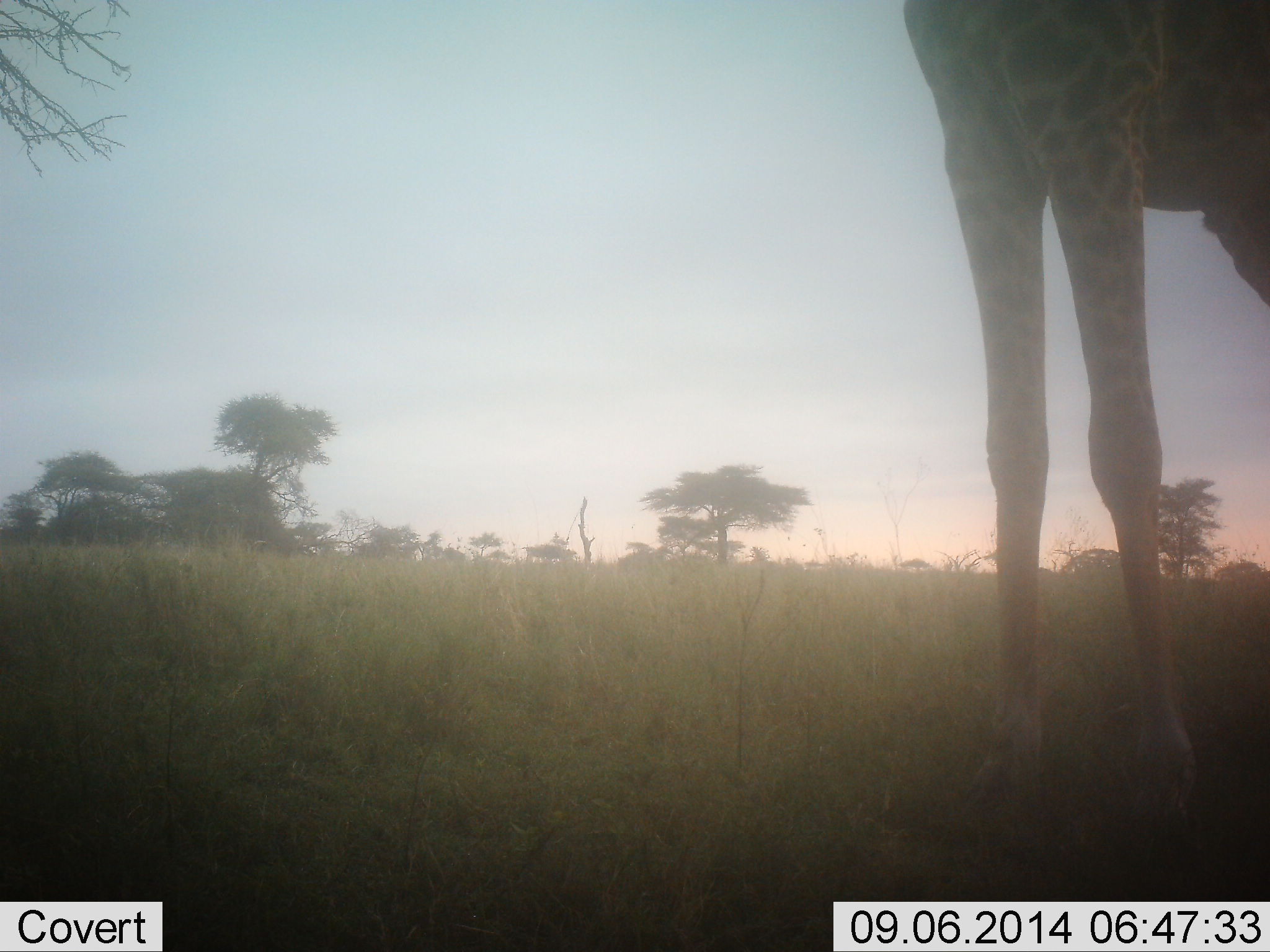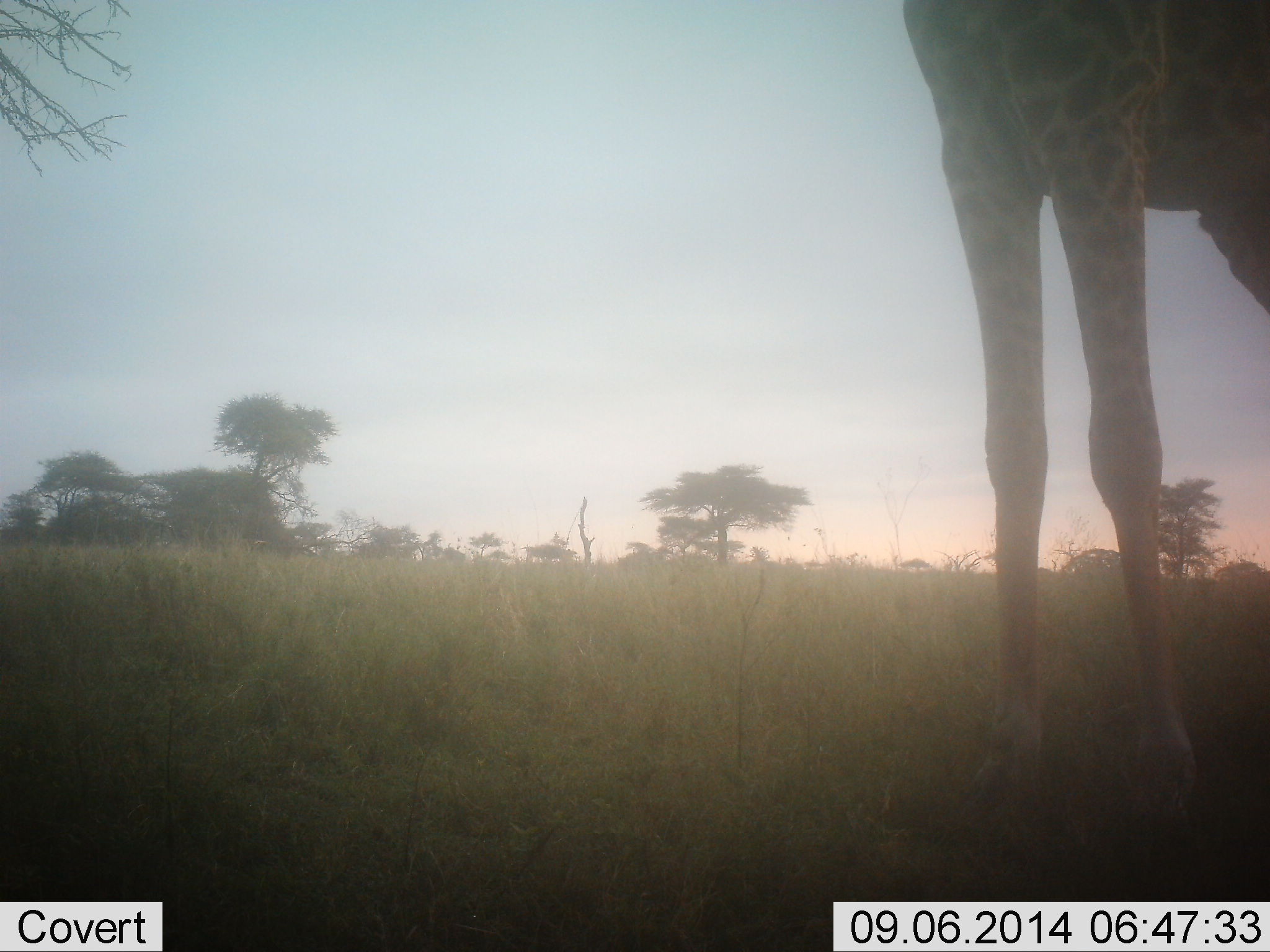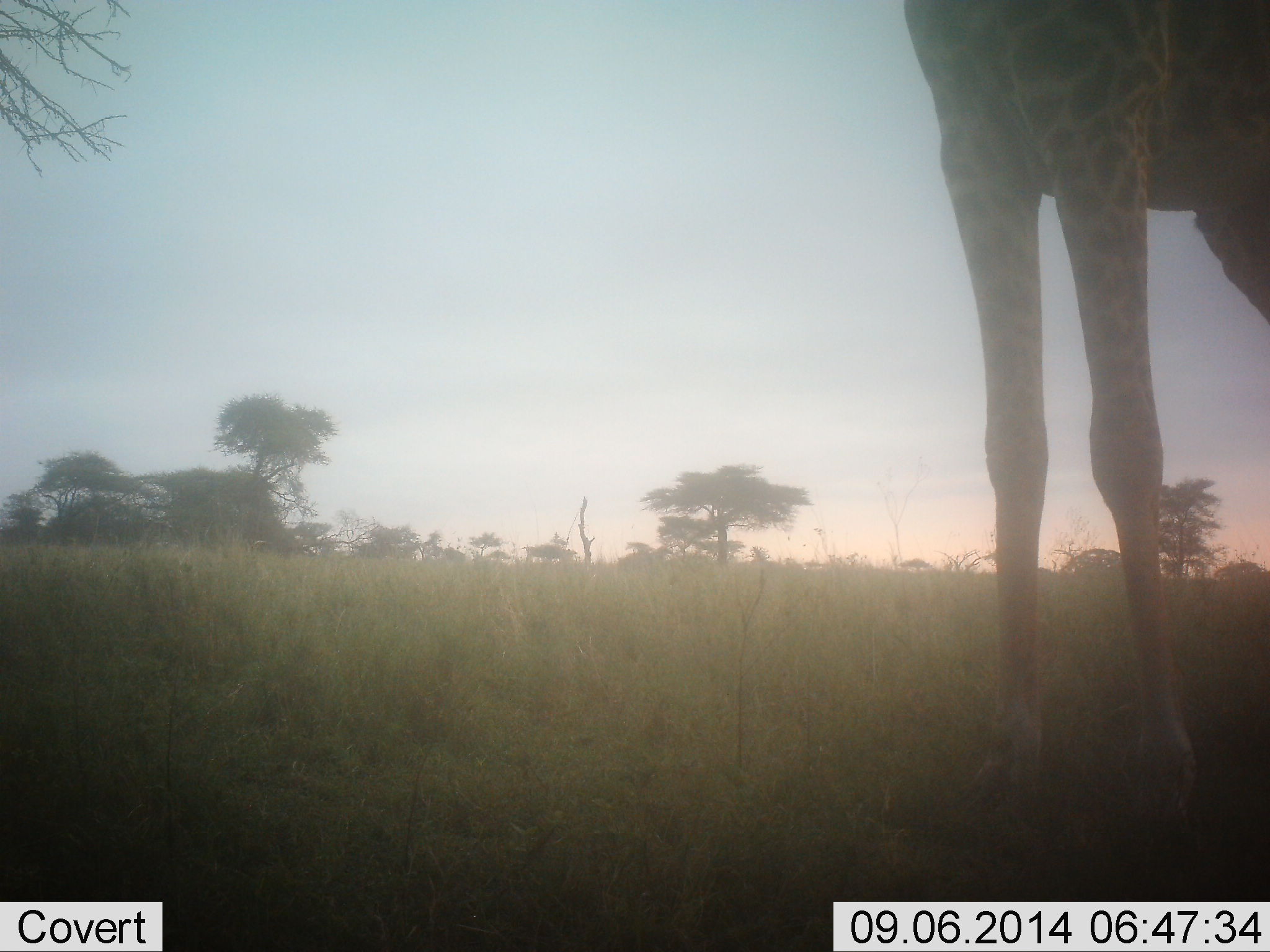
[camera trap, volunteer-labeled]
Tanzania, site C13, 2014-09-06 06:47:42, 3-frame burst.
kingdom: Animalia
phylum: Chordata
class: Mammalia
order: Artiodactyla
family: Giraffidae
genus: Giraffa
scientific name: Giraffa camelopardalis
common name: giraffe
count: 1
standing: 90%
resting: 0%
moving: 10%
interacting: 0%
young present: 0%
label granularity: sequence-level